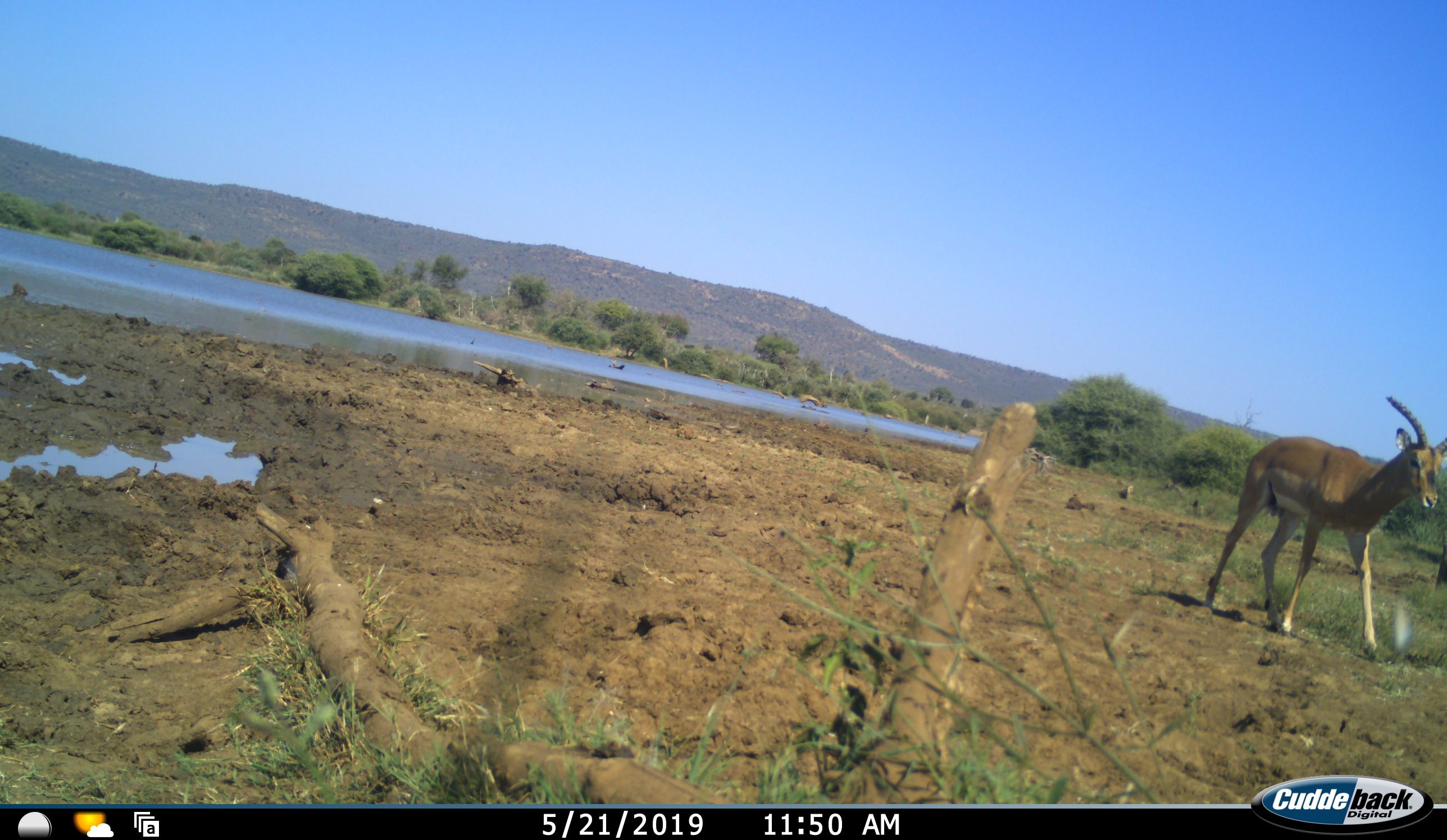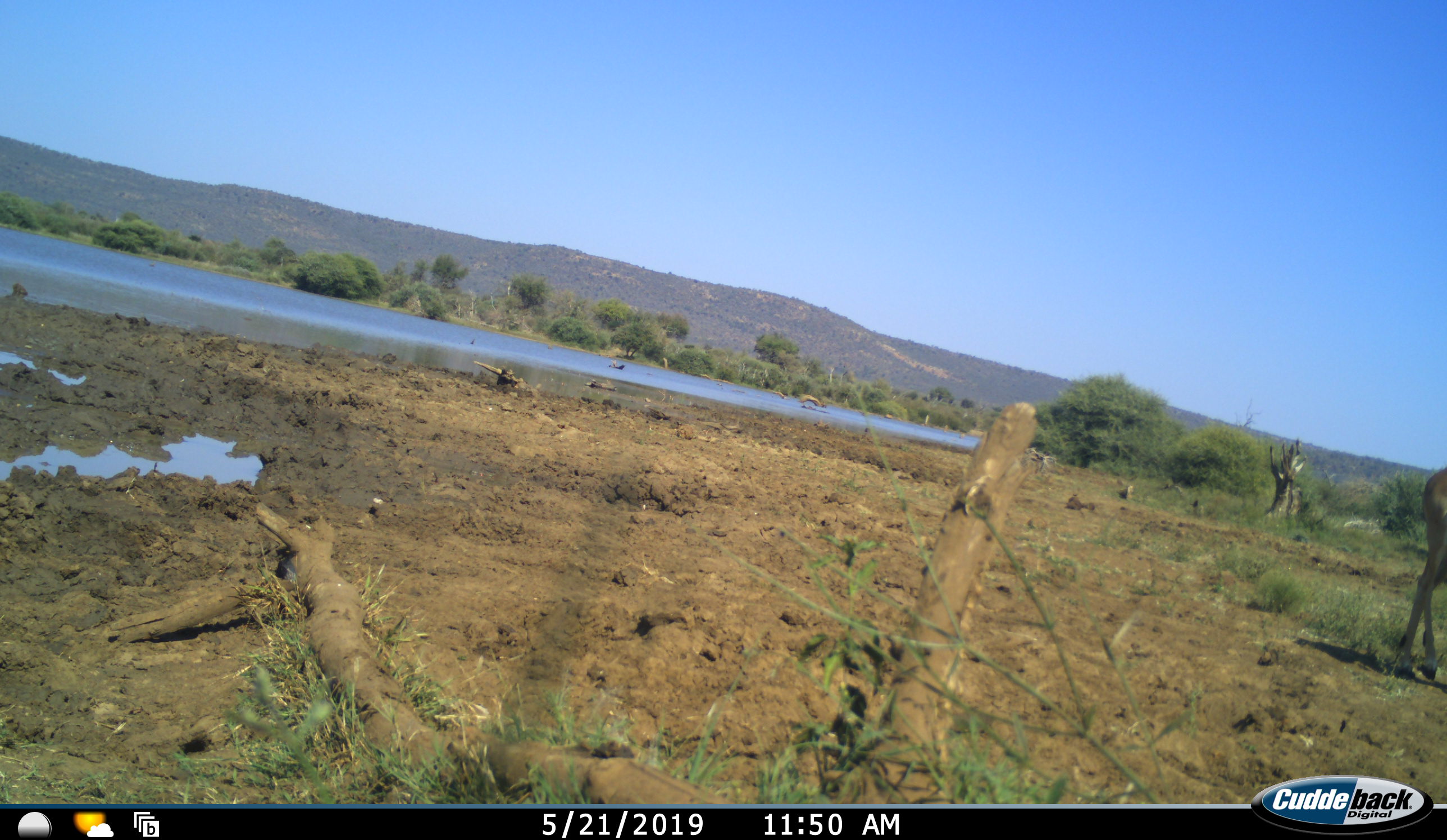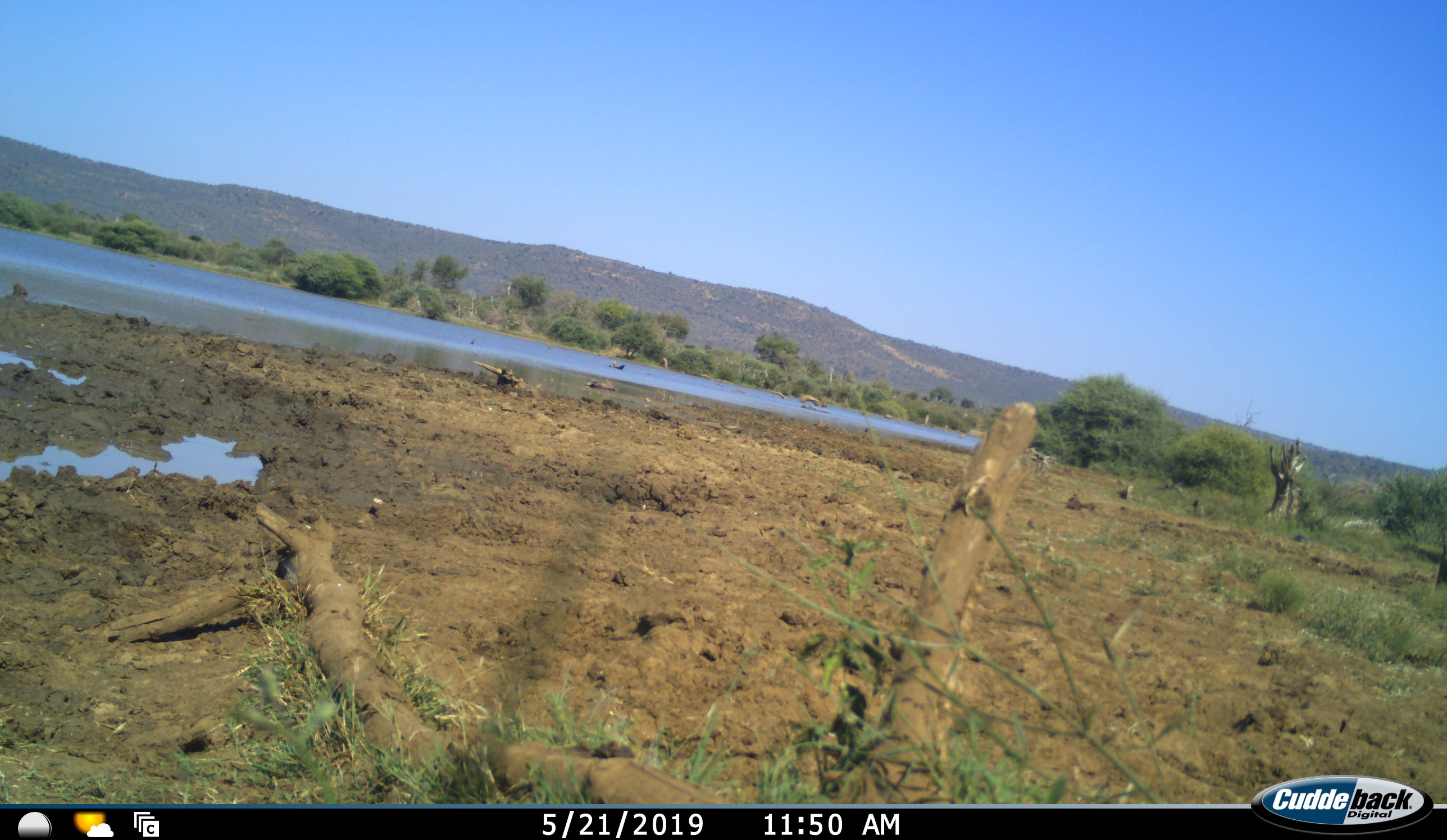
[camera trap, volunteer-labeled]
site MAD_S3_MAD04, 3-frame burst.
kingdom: Animalia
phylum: Chordata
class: Mammalia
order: Artiodactyla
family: Bovidae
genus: Aepyceros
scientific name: Aepyceros melampus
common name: impala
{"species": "impala (Aepyceros melampus)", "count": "1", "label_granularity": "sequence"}